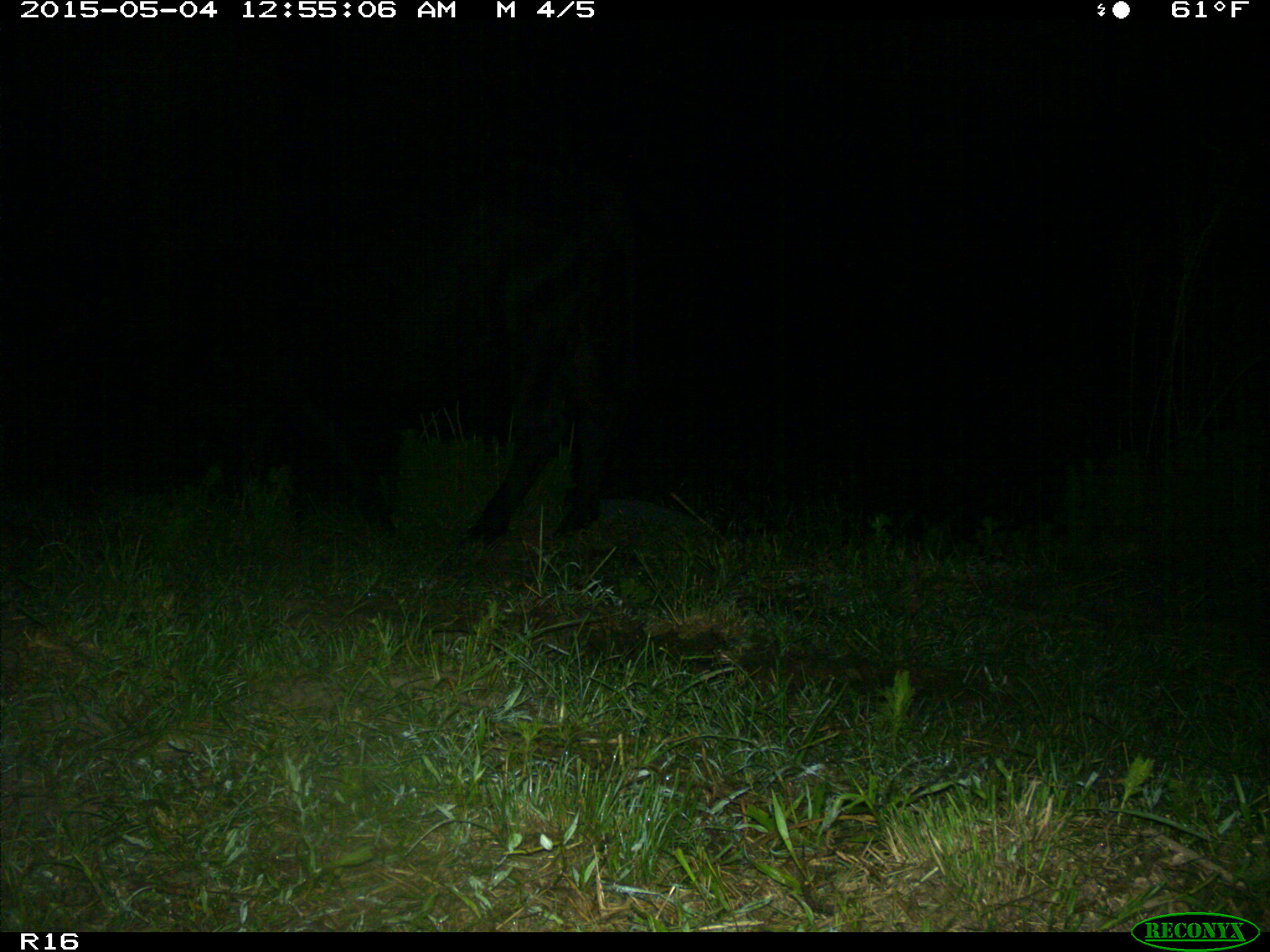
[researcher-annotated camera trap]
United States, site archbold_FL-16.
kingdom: Animalia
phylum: Chordata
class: Mammalia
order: Artiodactyla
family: Bovidae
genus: Bos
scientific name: Bos taurus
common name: domestic cow